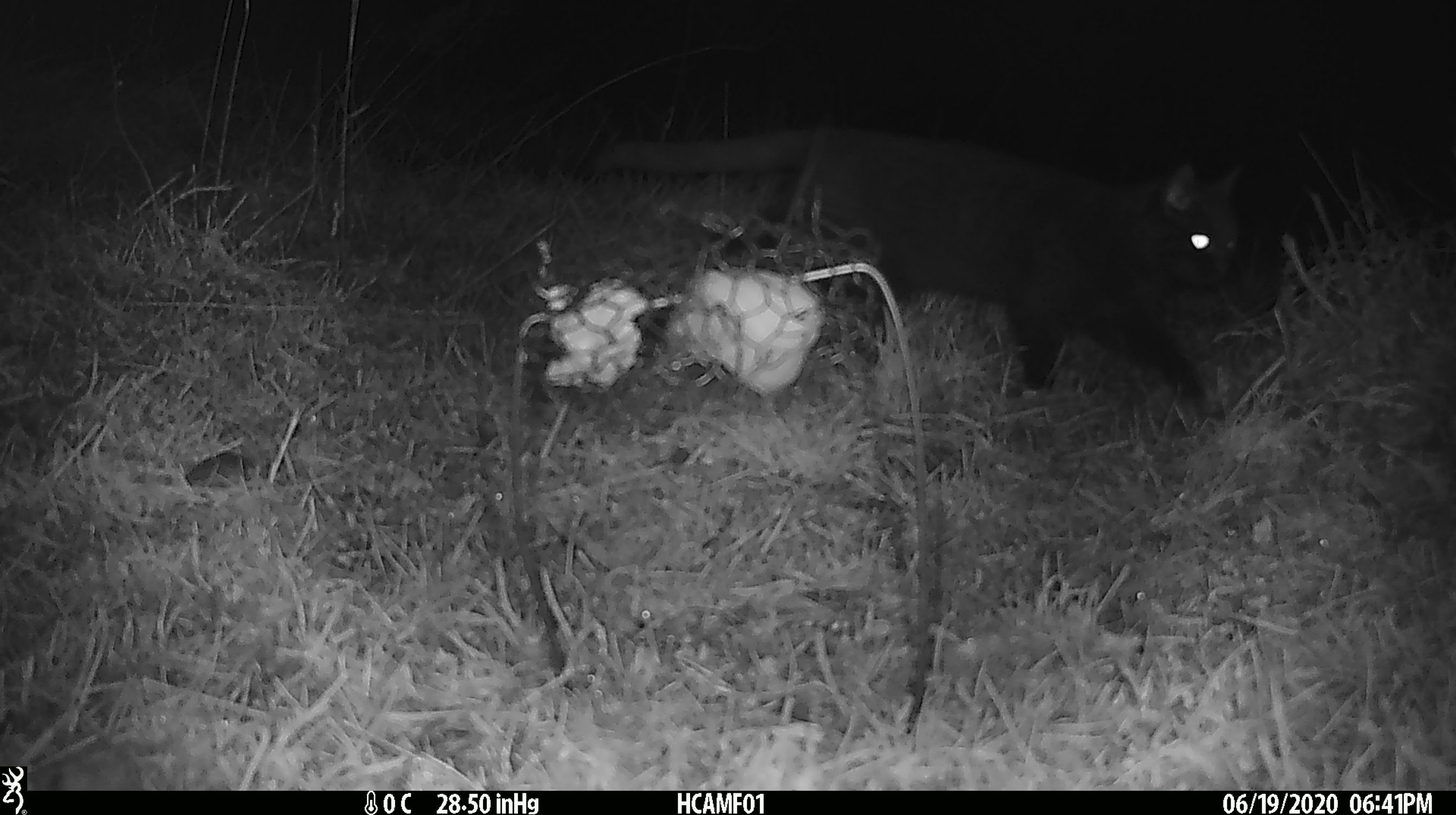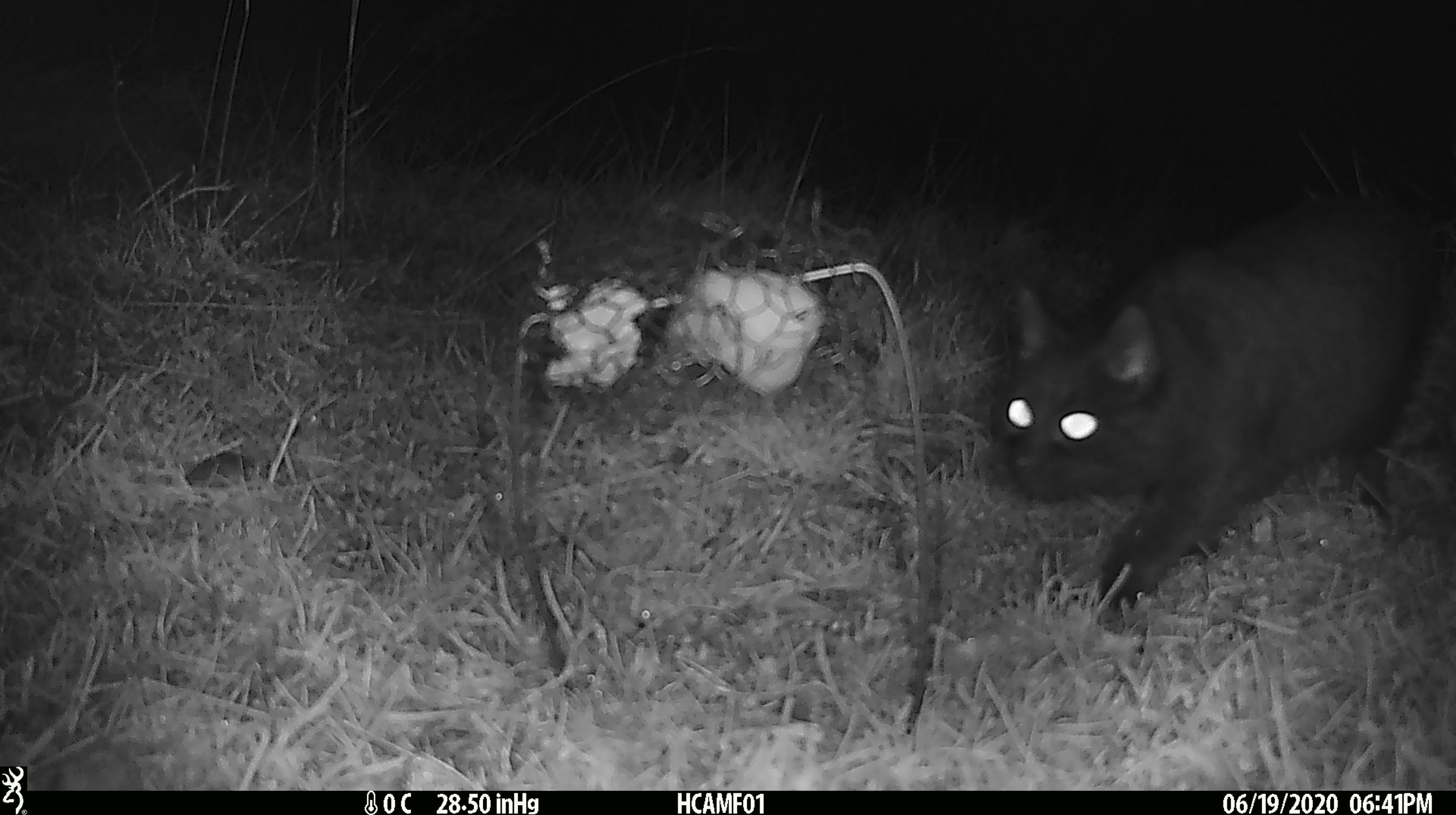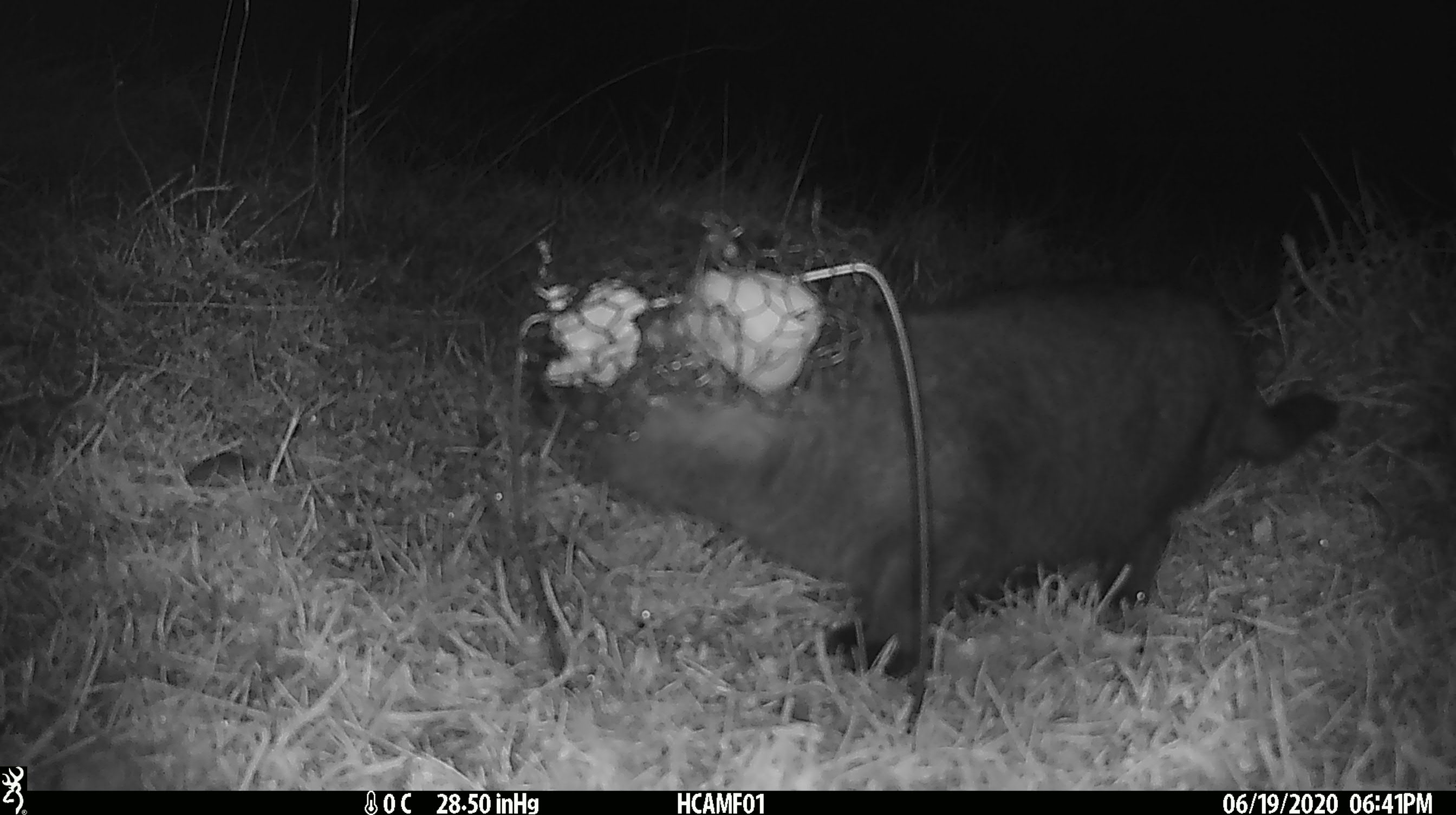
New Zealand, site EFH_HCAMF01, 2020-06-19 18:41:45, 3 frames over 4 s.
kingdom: Animalia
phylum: Chordata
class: Mammalia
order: Carnivora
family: Felidae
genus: Felis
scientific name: Felis catus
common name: domestic cat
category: cat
Cat (domestic cat) (Felis catus).